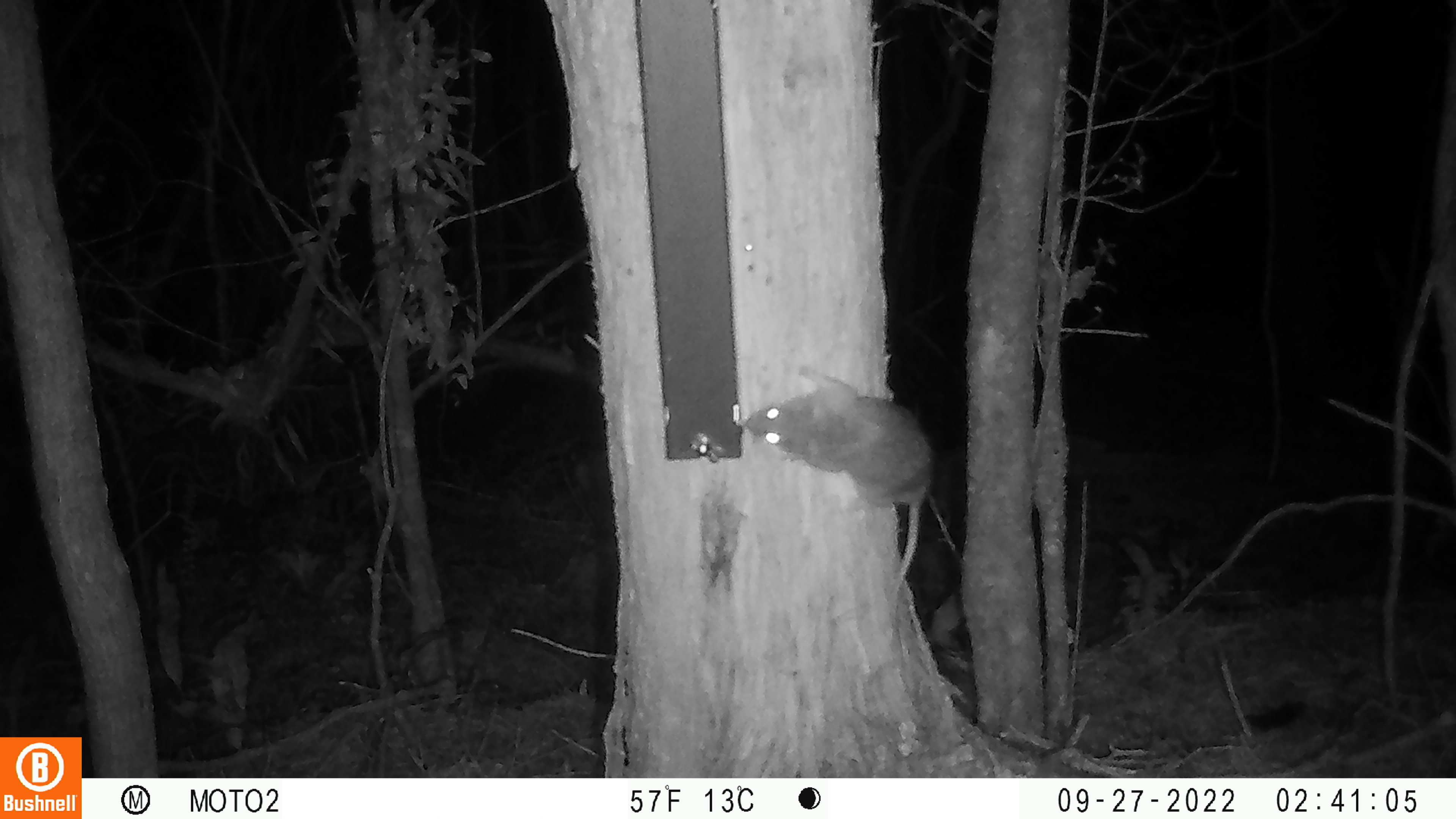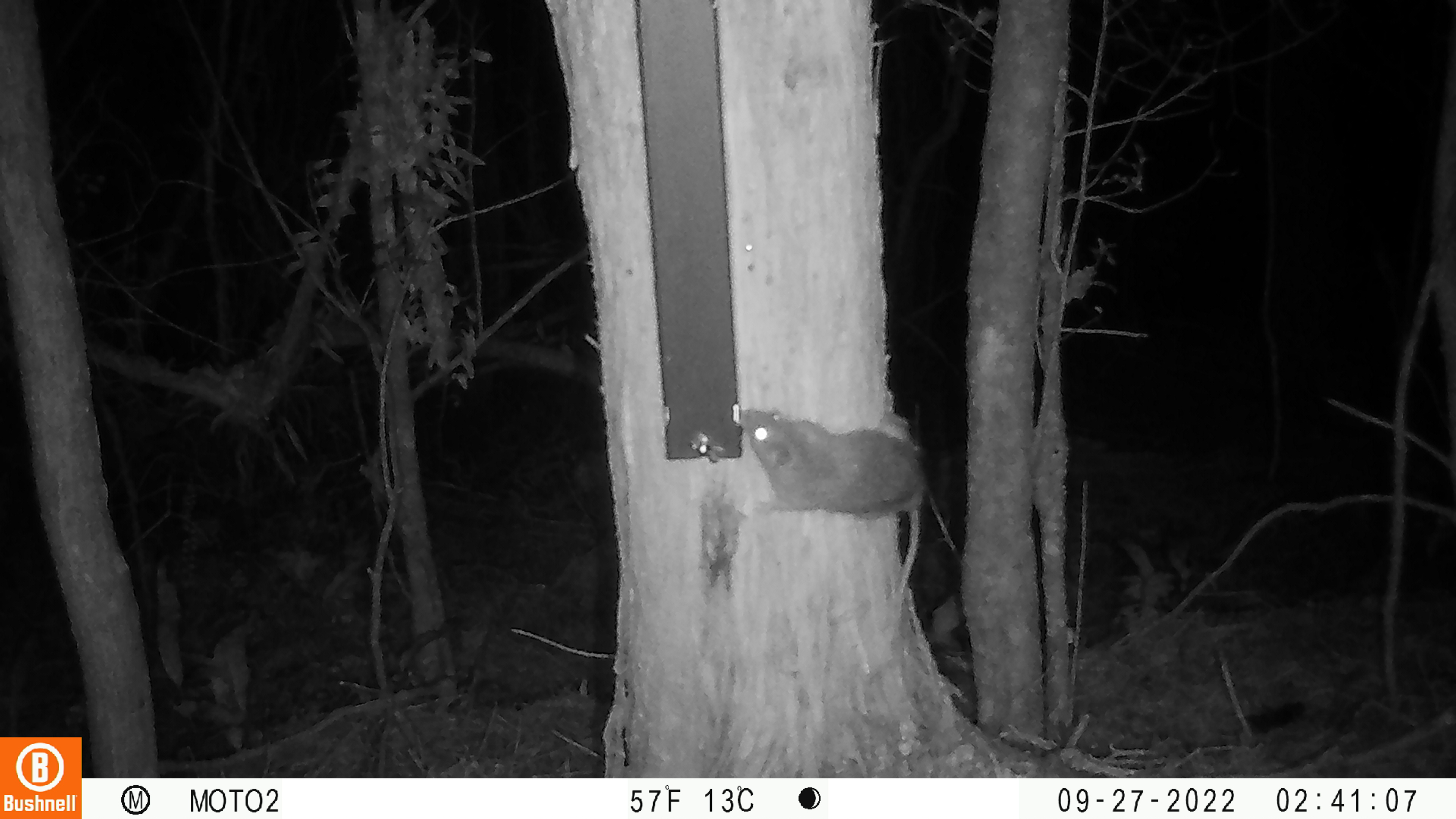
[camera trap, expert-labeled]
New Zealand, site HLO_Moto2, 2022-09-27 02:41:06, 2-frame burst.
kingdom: Animalia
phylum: Chordata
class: Mammalia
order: Rodentia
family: Muridae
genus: Rattus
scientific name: Rattus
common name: rat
Rat (Rattus).